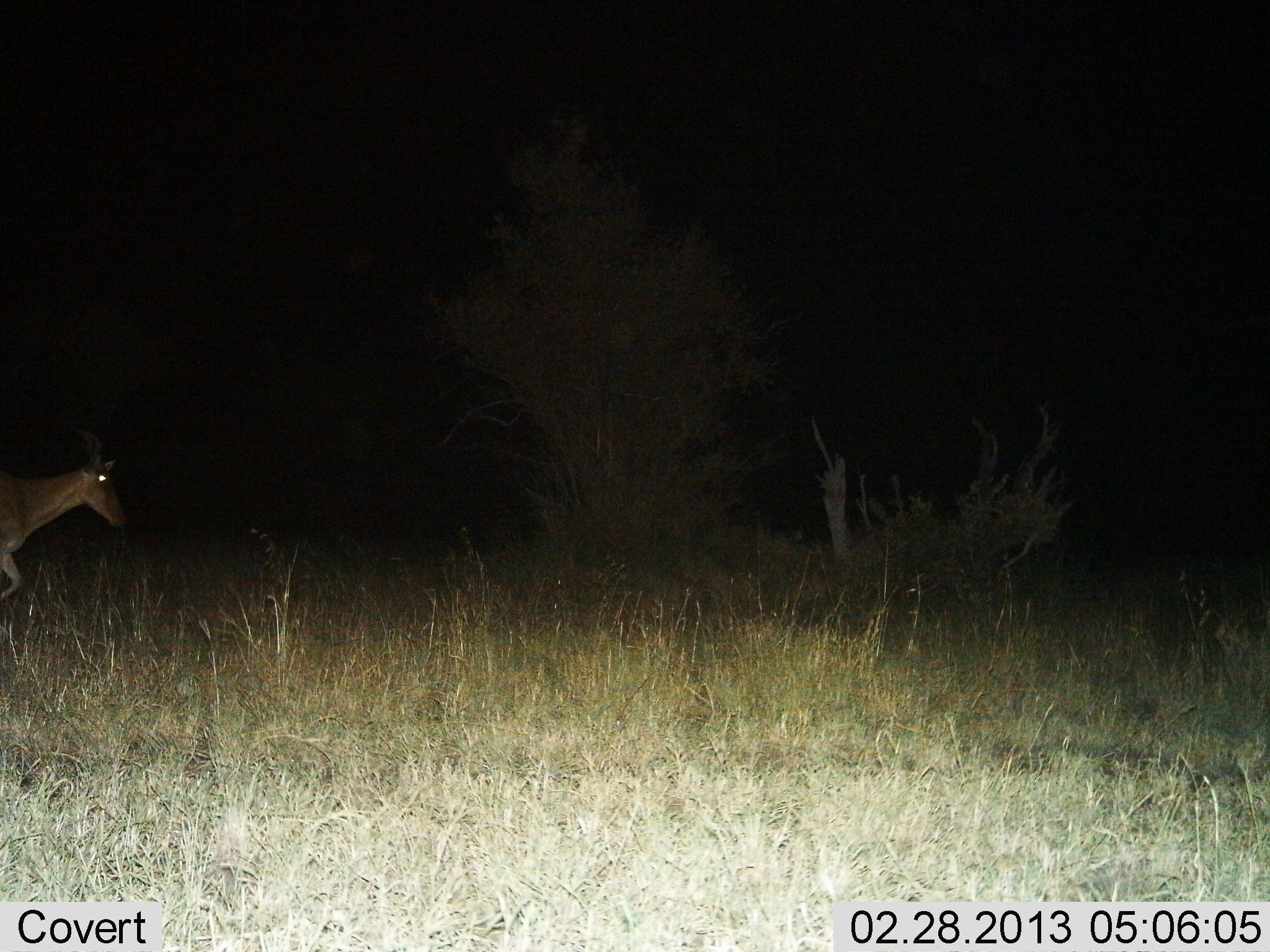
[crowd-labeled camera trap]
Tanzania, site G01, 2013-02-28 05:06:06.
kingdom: Animalia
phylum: Chordata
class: Mammalia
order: Artiodactyla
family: Bovidae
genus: Alcelaphus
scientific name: Alcelaphus buselaphus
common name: hartebeest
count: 1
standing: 12%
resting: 0%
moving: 96%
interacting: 0%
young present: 0%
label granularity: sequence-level